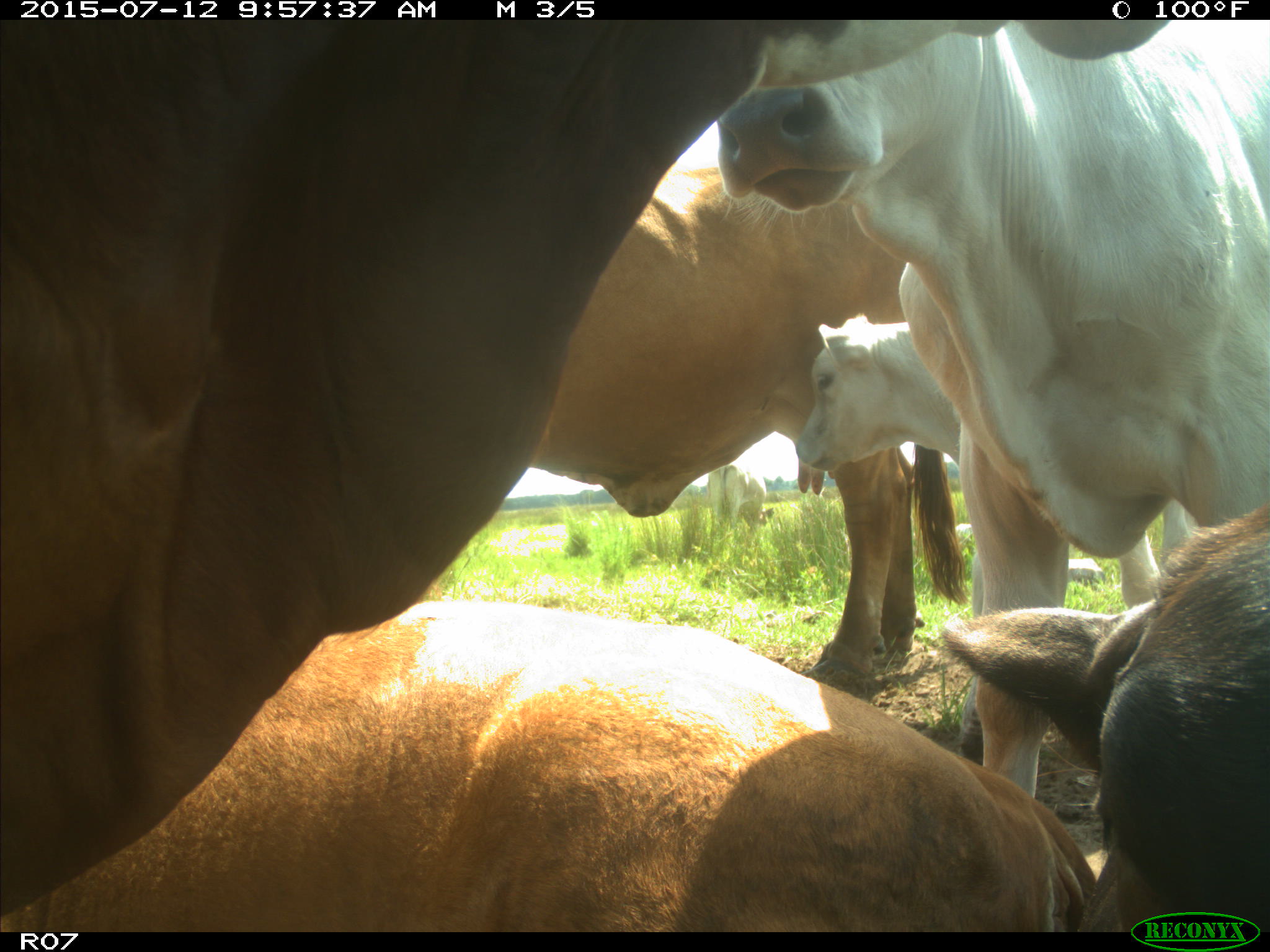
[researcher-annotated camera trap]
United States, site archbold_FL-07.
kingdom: Animalia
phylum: Chordata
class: Mammalia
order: Artiodactyla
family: Bovidae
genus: Bos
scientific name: Bos taurus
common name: domestic cow